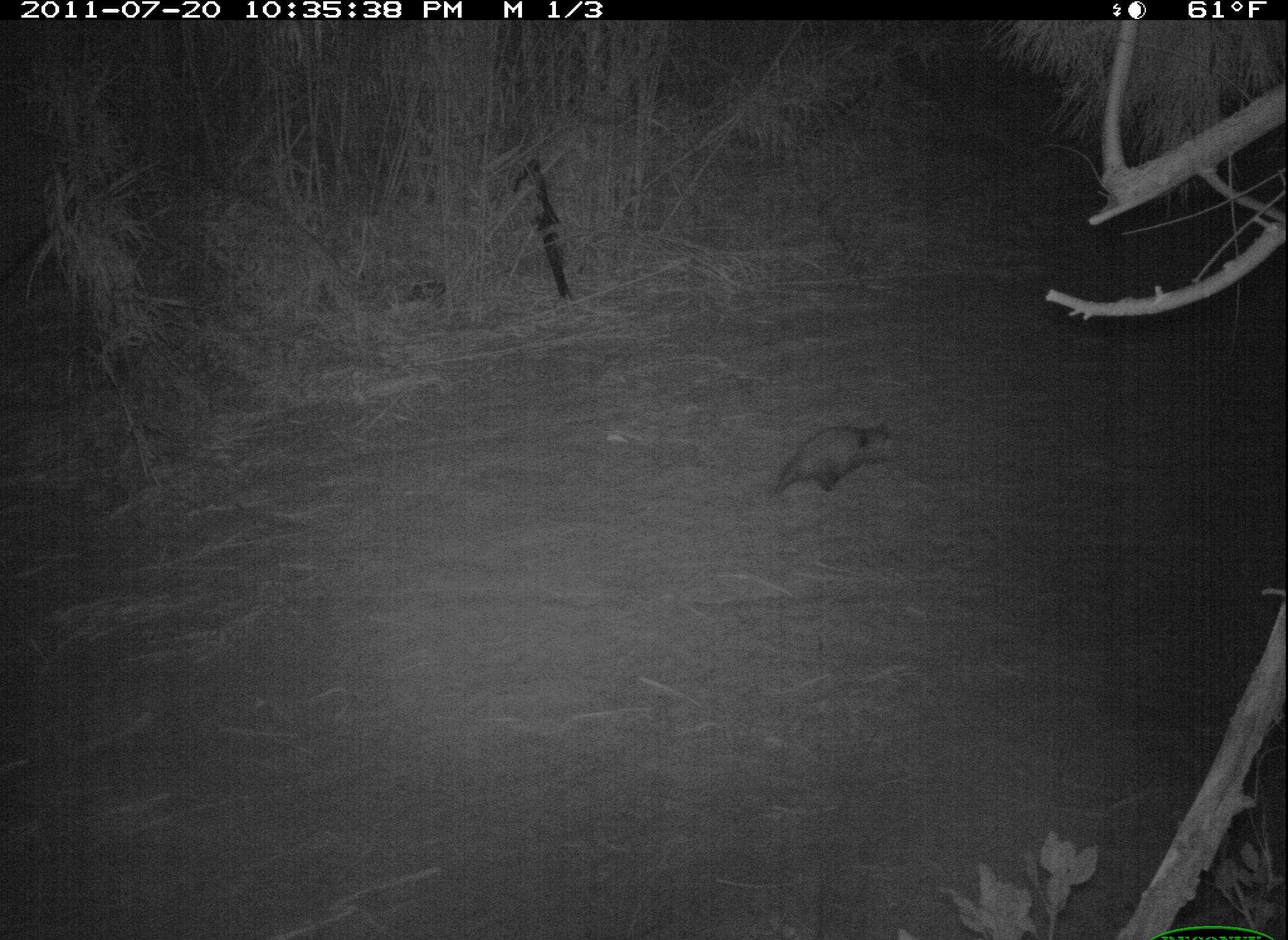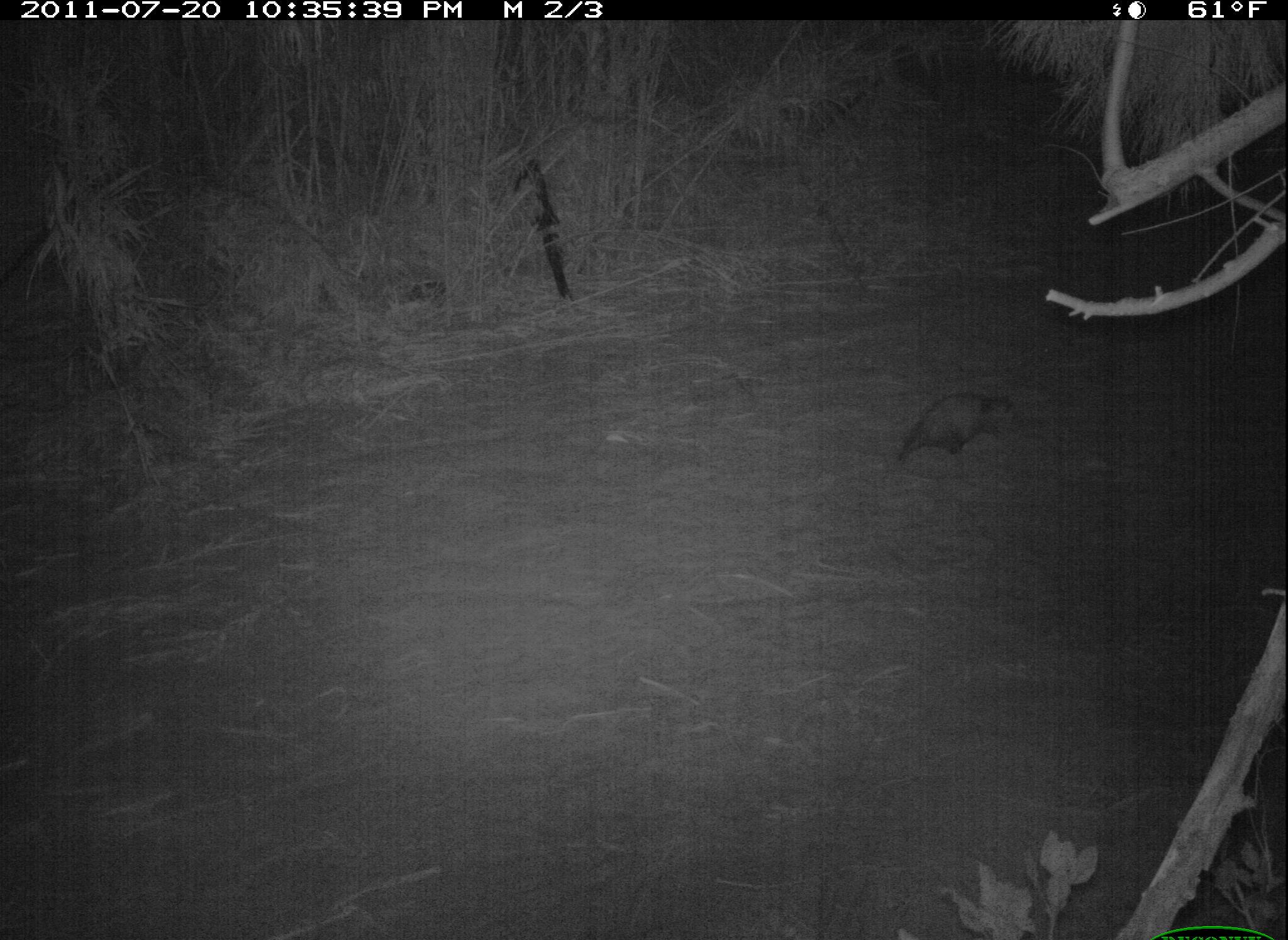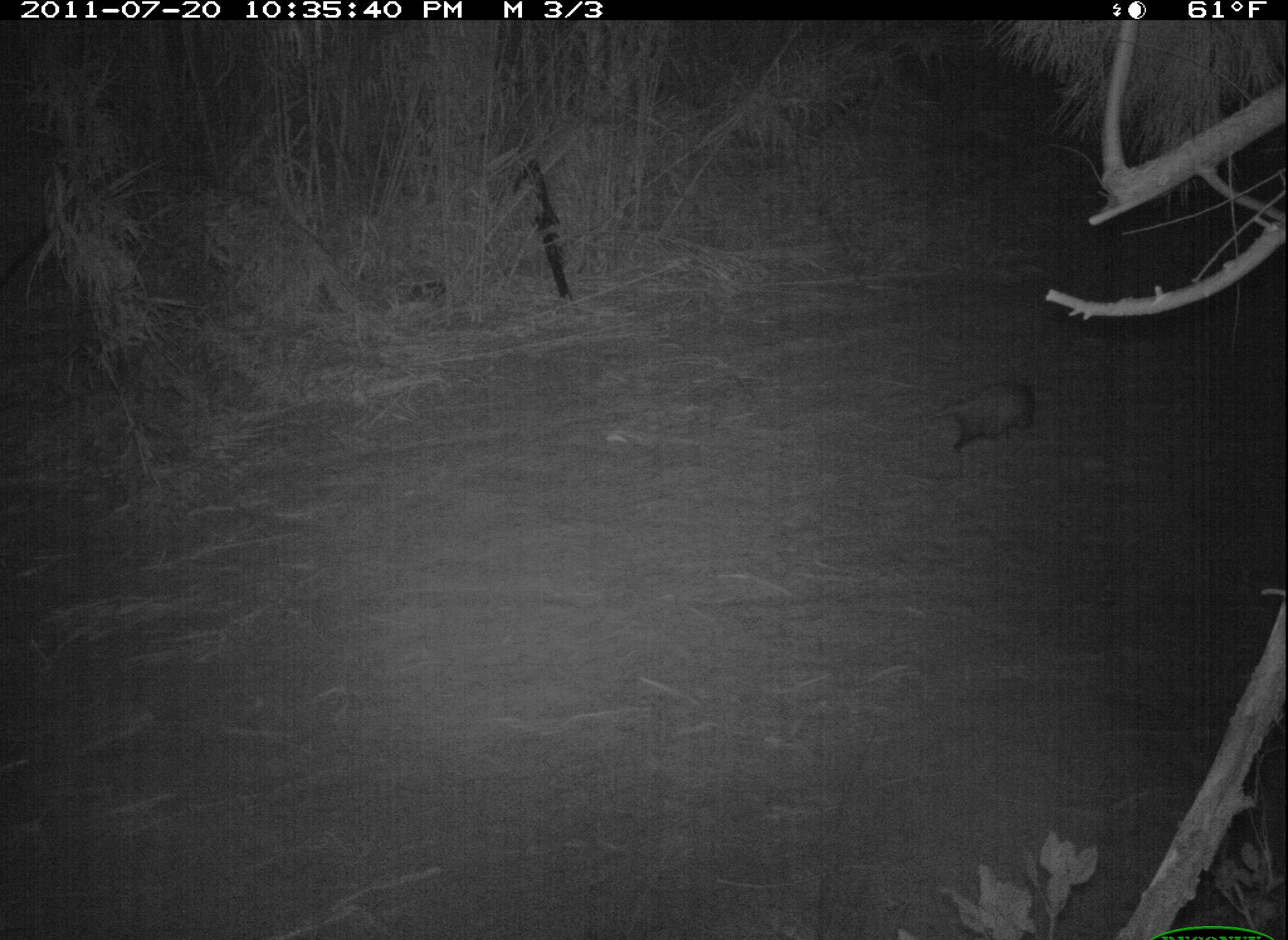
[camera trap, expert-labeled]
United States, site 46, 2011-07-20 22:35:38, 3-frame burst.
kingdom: Animalia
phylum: Chordata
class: Mammalia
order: Didelphimorphia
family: Didelphidae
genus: Didelphis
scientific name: Didelphis virginiana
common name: virginia opossum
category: opossum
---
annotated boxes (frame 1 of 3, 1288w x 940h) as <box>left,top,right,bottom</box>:
opossum: <box>765,414,911,503</box>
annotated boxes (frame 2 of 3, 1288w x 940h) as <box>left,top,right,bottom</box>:
opossum: <box>882,387,1027,470</box>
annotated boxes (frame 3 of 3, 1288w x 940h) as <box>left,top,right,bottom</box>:
opossum: <box>894,374,1045,456</box>